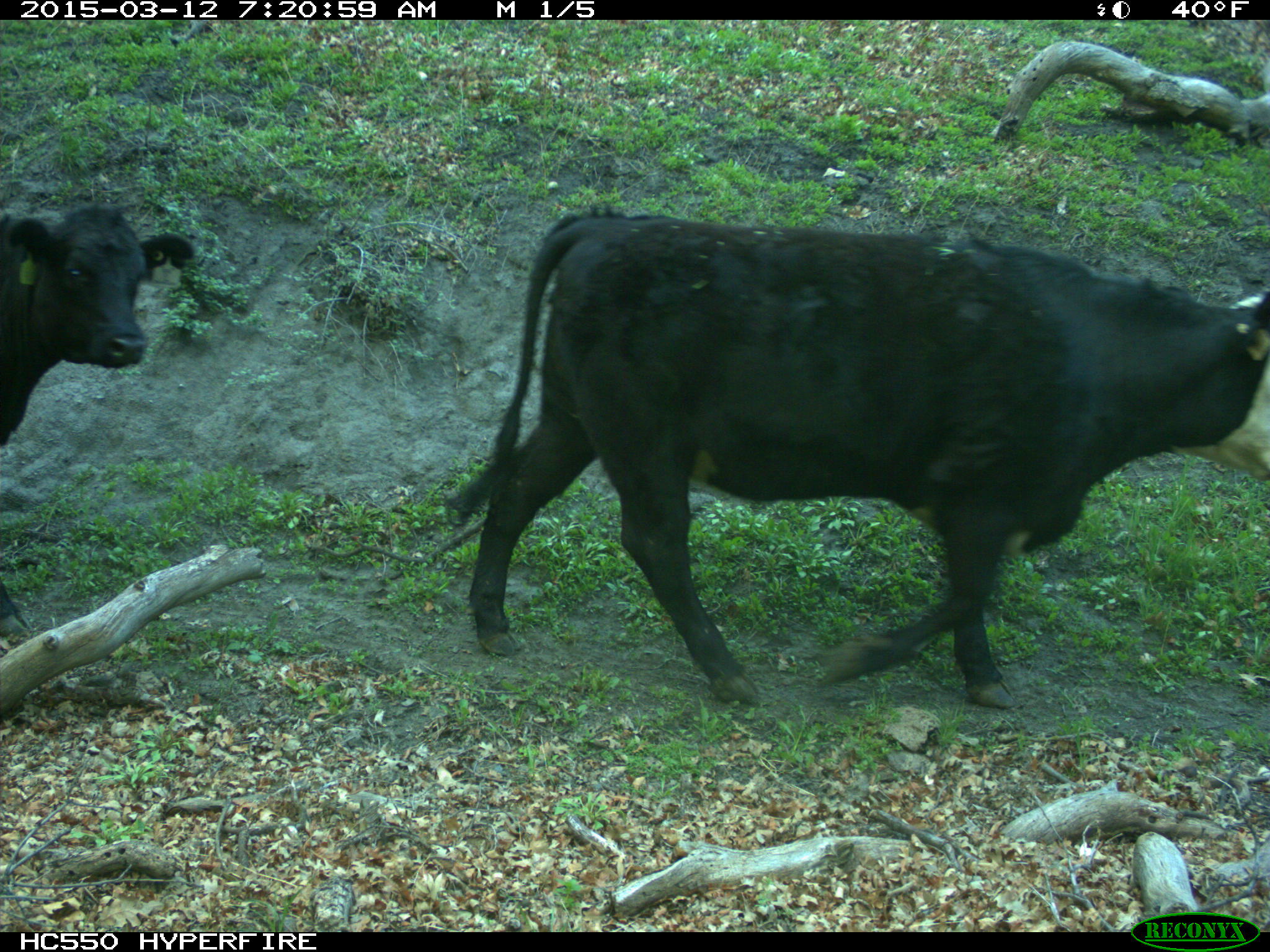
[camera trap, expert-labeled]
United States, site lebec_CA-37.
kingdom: Animalia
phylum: Chordata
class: Mammalia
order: Artiodactyla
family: Bovidae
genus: Bos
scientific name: Bos taurus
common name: domestic cow